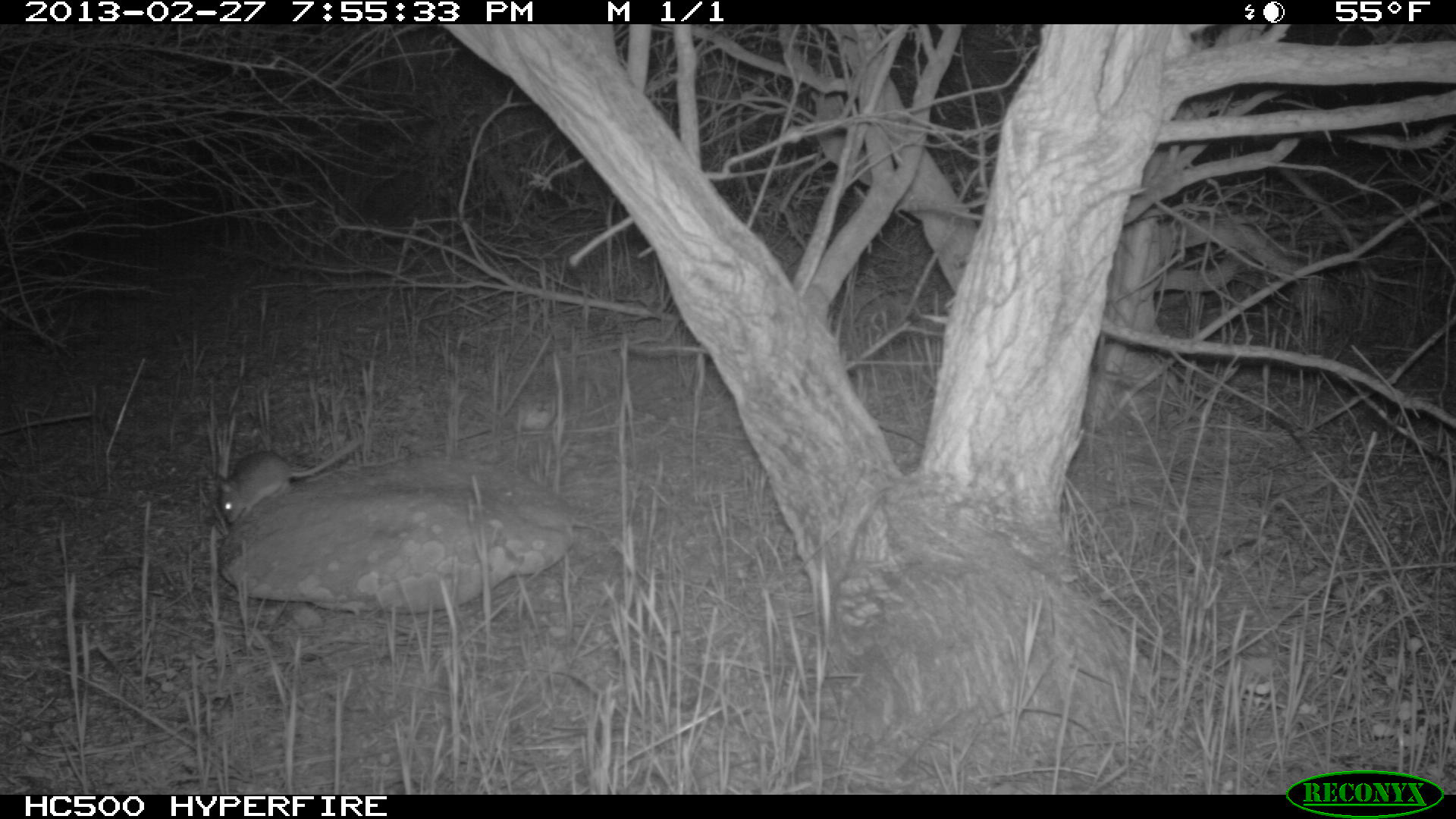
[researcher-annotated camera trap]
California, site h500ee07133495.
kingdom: Animalia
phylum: Chordata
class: Mammalia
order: Rodentia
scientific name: Rodentia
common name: rodent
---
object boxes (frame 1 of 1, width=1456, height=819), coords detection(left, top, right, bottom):
rodent: detection(215, 431, 366, 528)